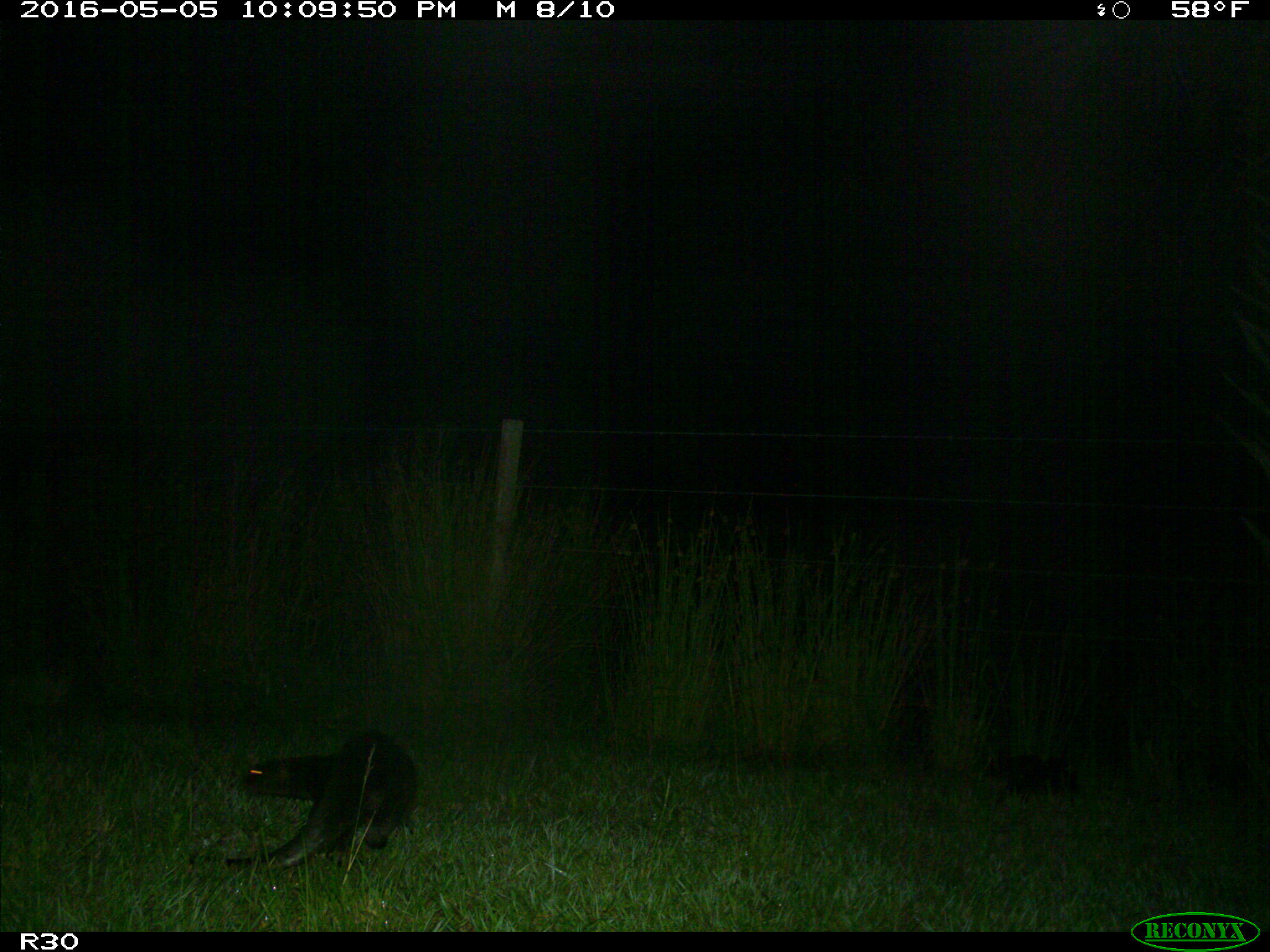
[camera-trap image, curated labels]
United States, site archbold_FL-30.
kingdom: Animalia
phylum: Chordata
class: Mammalia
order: Carnivora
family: Mustelidae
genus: Lontra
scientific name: Lontra canadensis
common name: north american river otter